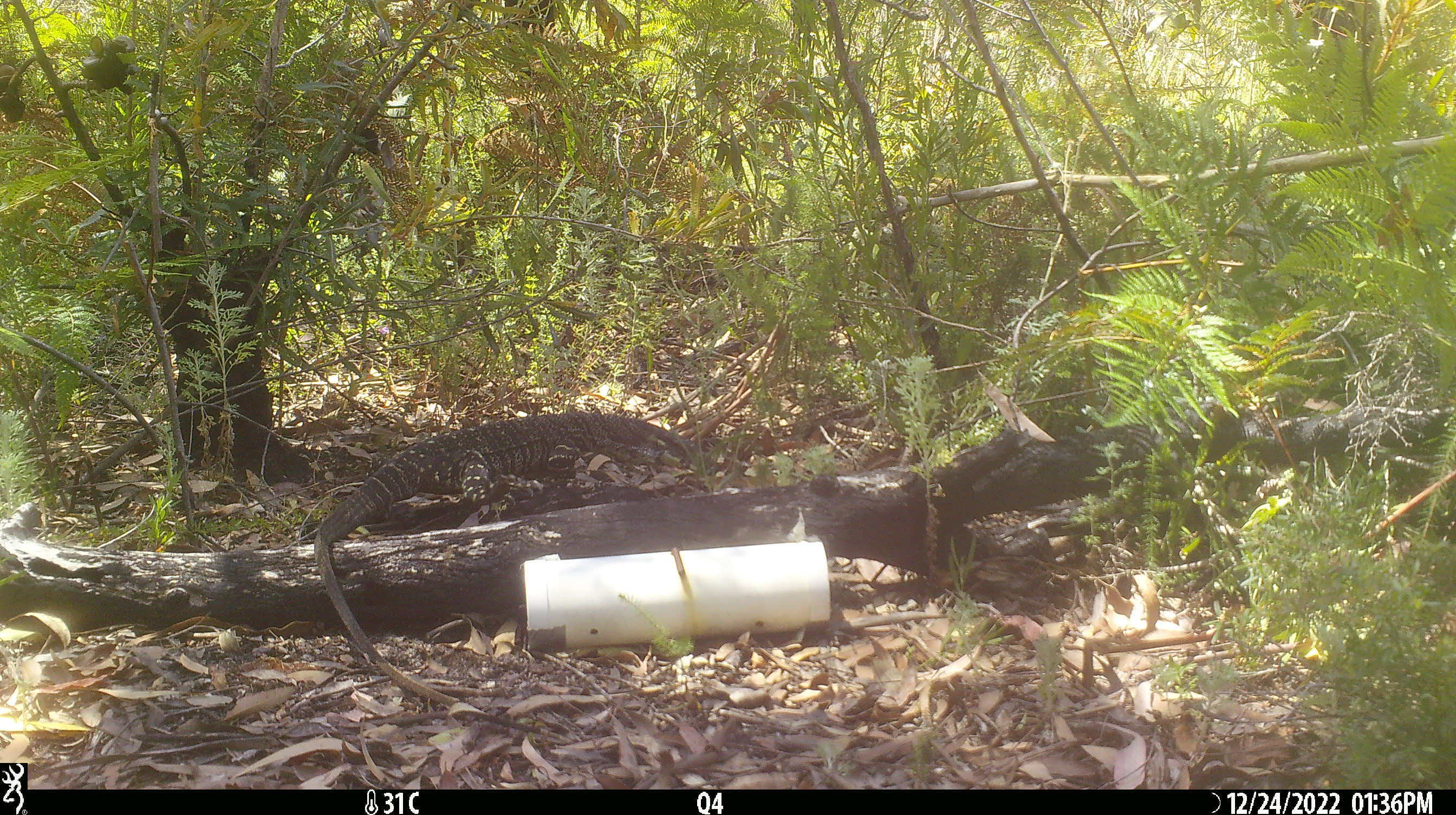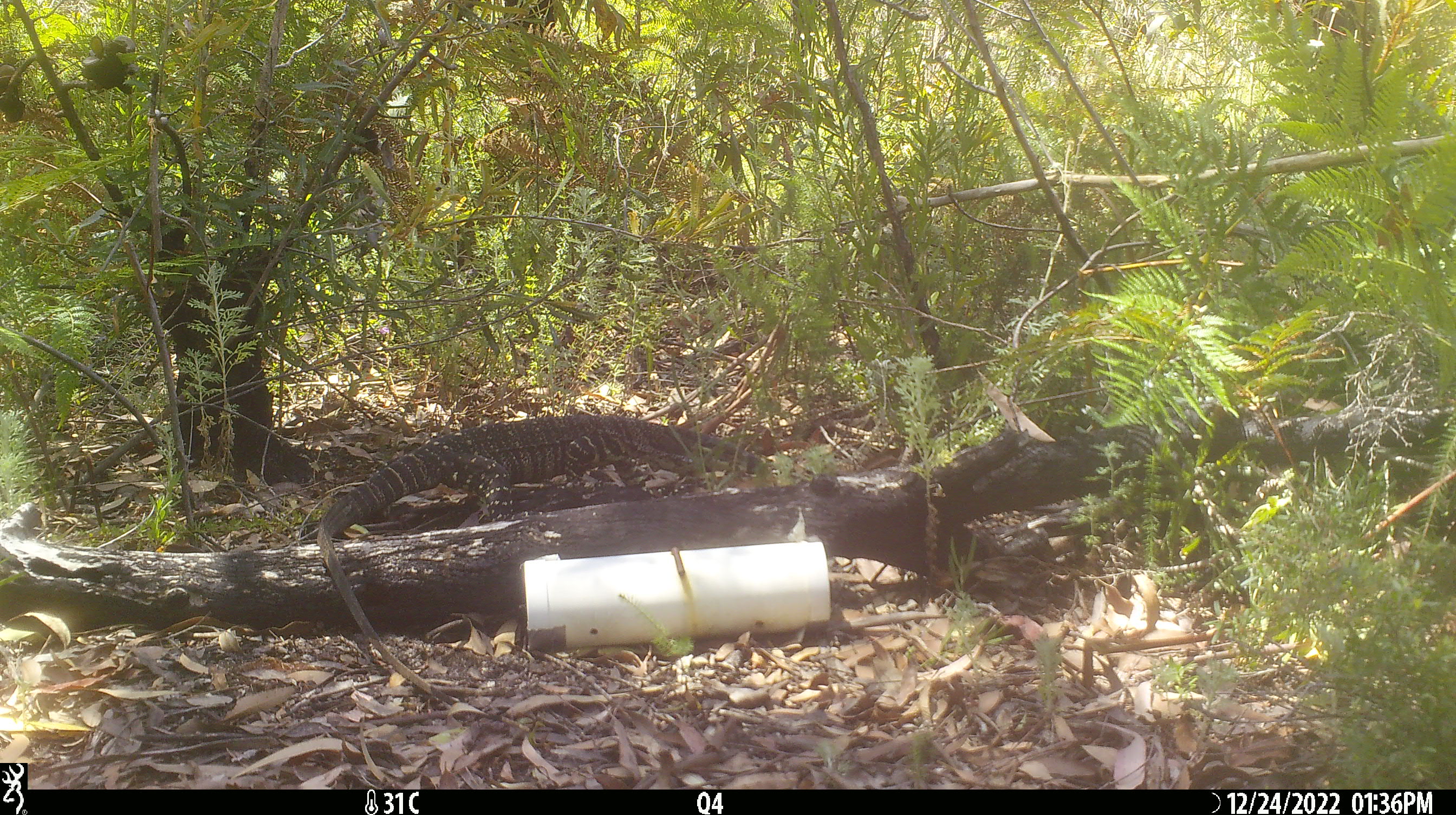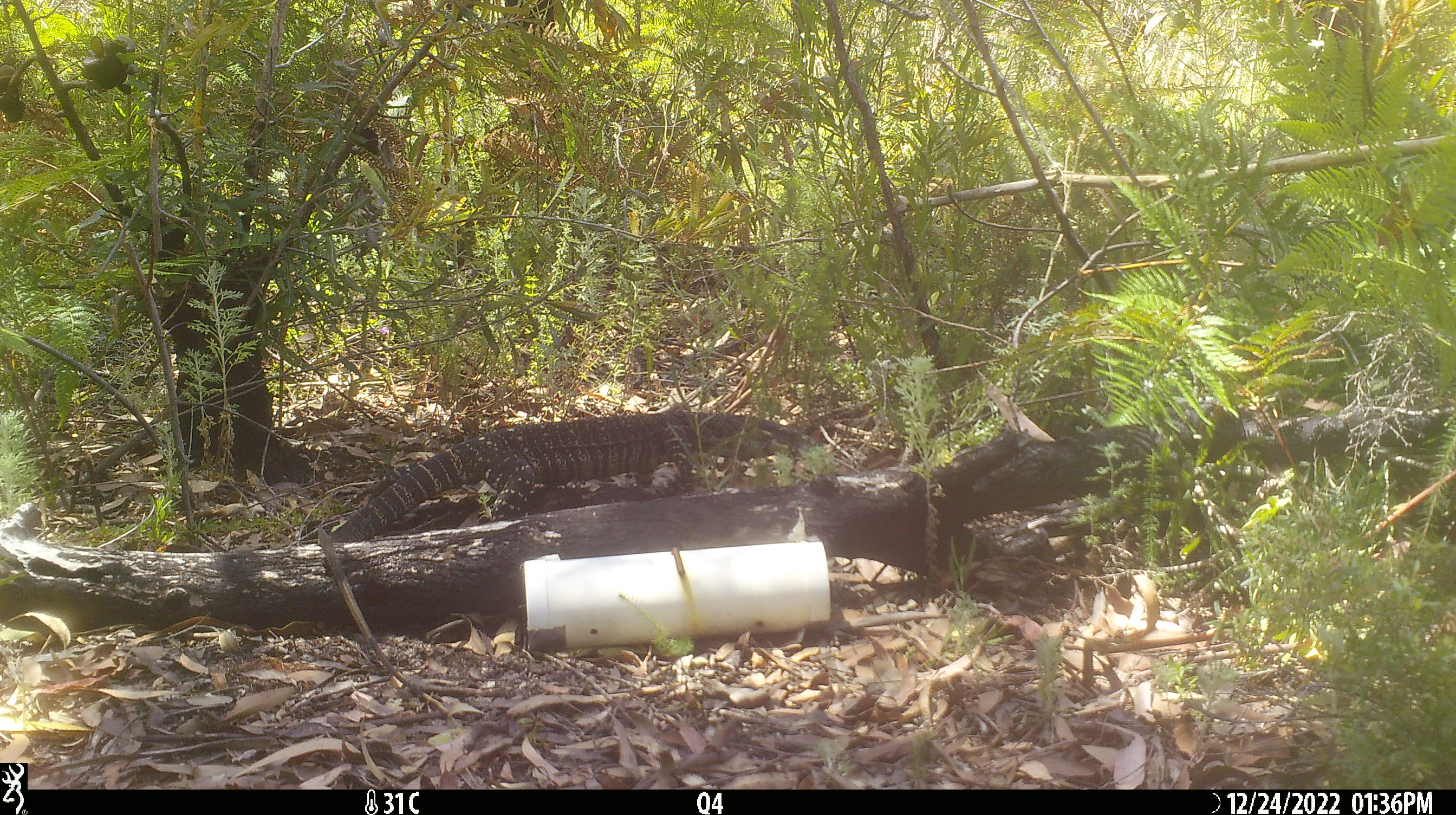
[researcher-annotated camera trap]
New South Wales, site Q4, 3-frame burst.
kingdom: Animalia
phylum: Chordata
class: Reptilia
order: Squamata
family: Varanidae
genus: Varanus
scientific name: Varanus varius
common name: lace monitor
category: goanna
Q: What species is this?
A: Goanna (lace monitor) (Varanus varius).